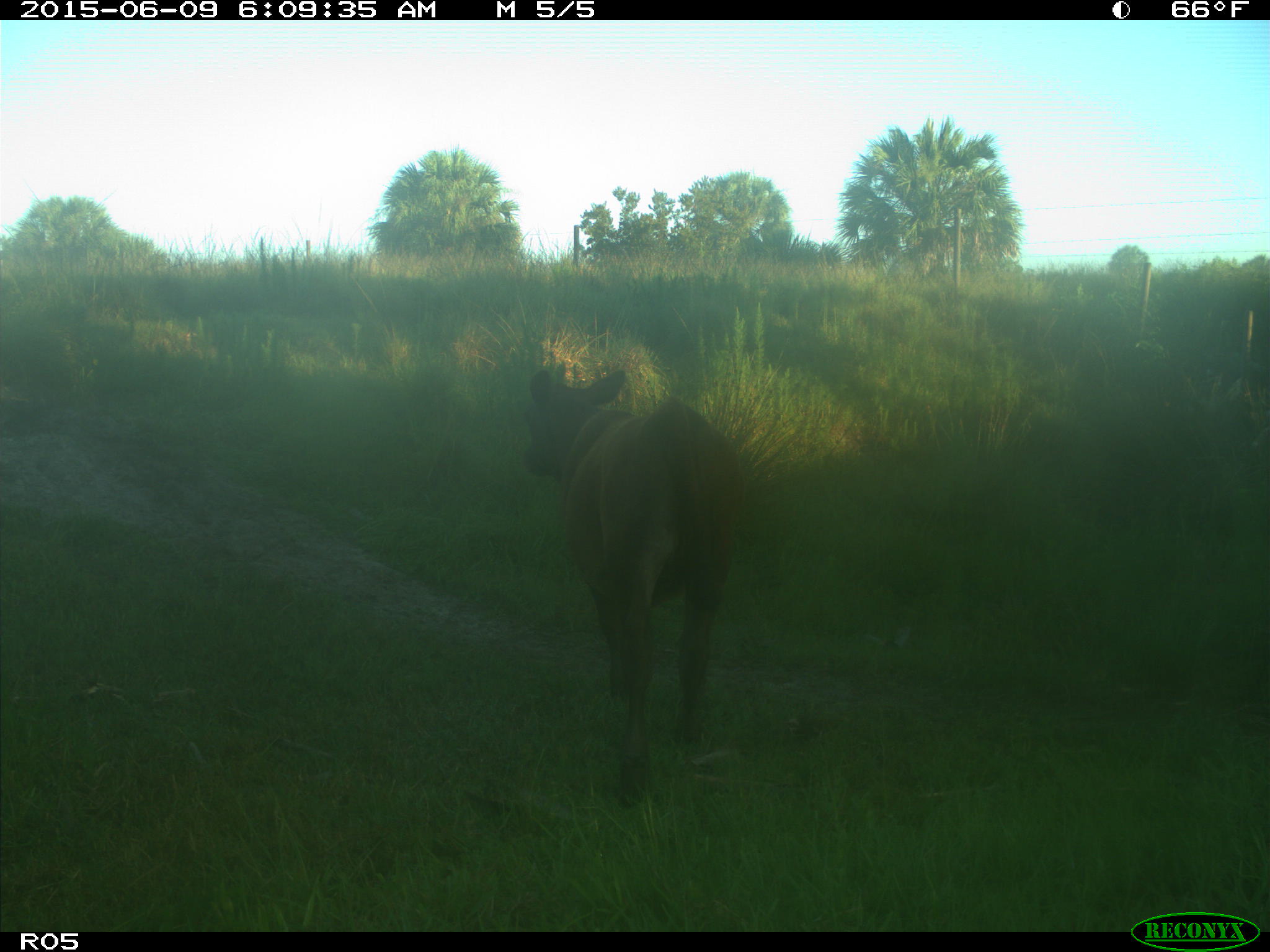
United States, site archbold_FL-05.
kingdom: Animalia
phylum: Chordata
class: Mammalia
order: Artiodactyla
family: Bovidae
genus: Bos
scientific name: Bos taurus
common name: domestic cow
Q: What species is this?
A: Bos taurus (domestic cow).